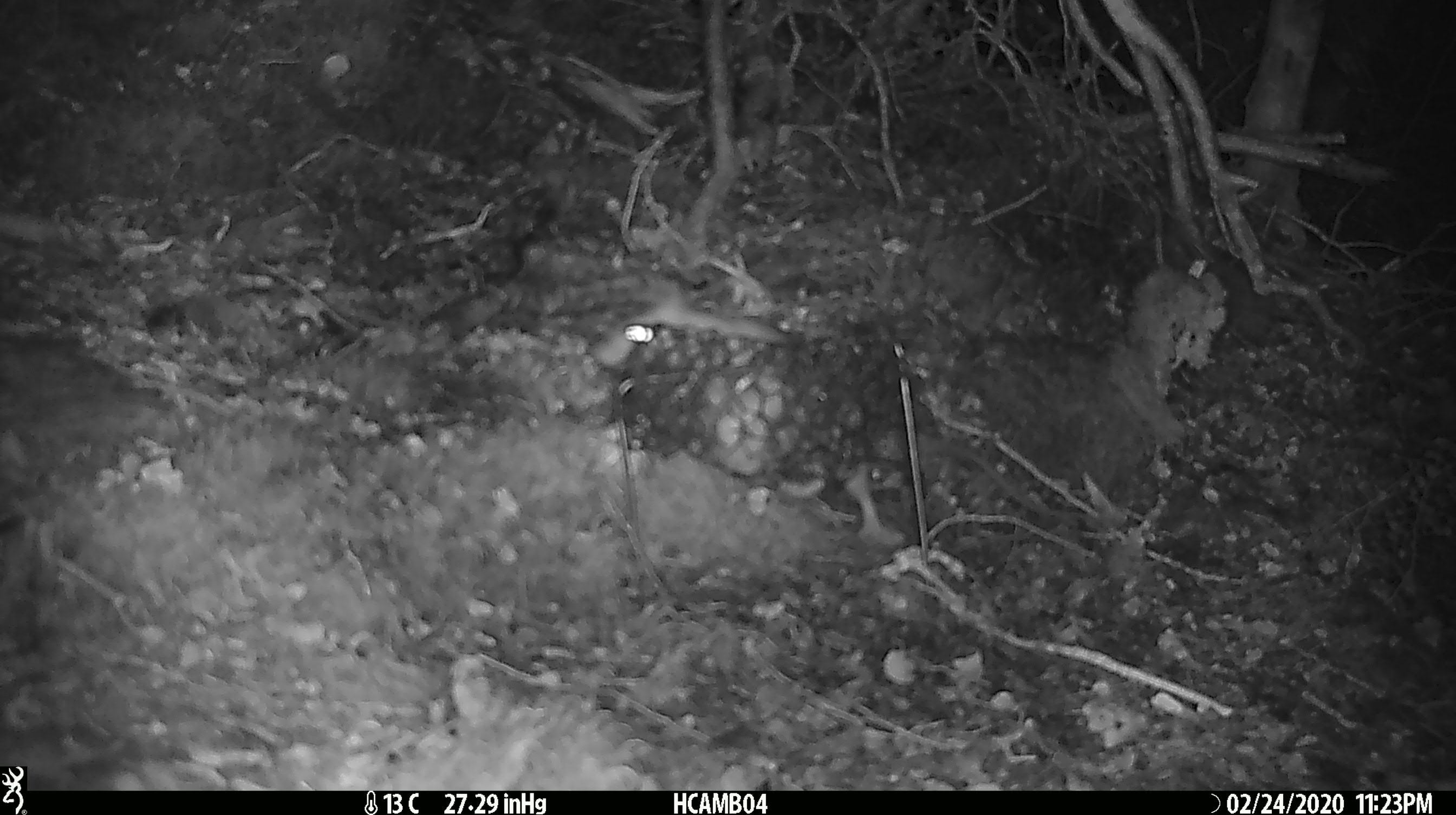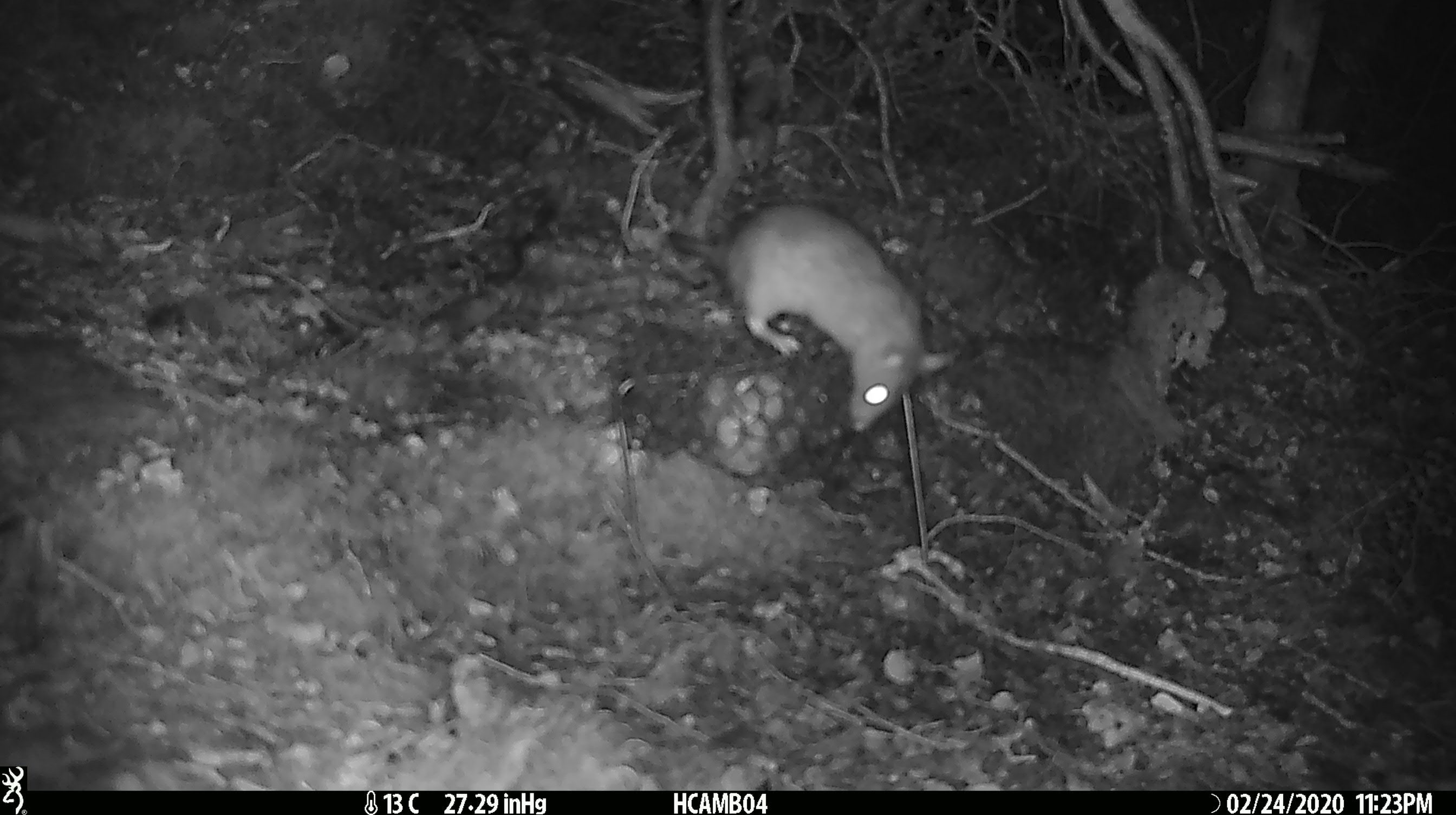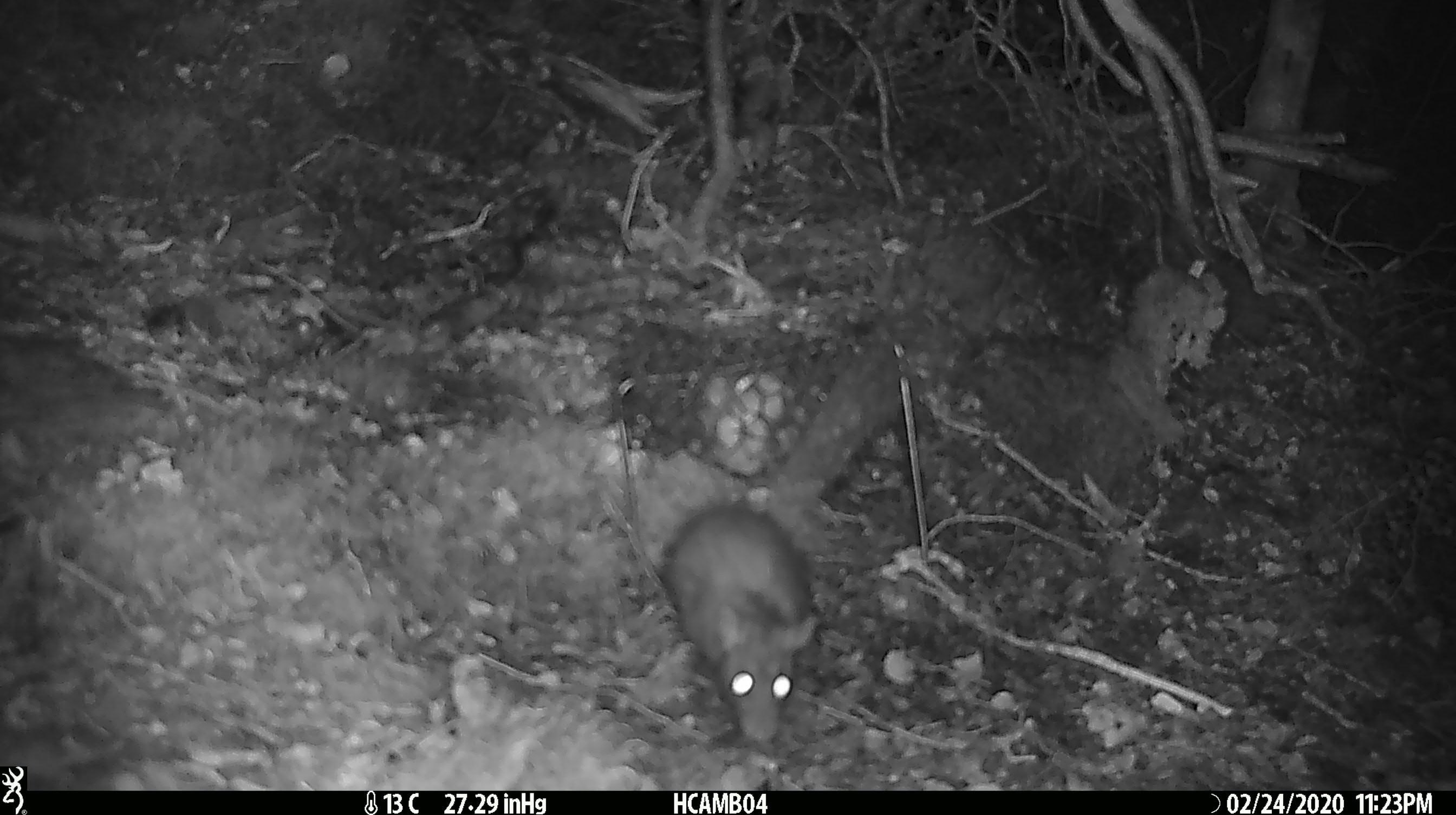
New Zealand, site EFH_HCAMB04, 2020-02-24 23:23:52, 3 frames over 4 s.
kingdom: Animalia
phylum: Chordata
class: Mammalia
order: Rodentia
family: Muridae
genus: Rattus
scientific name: Rattus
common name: rat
Rat (Rattus).